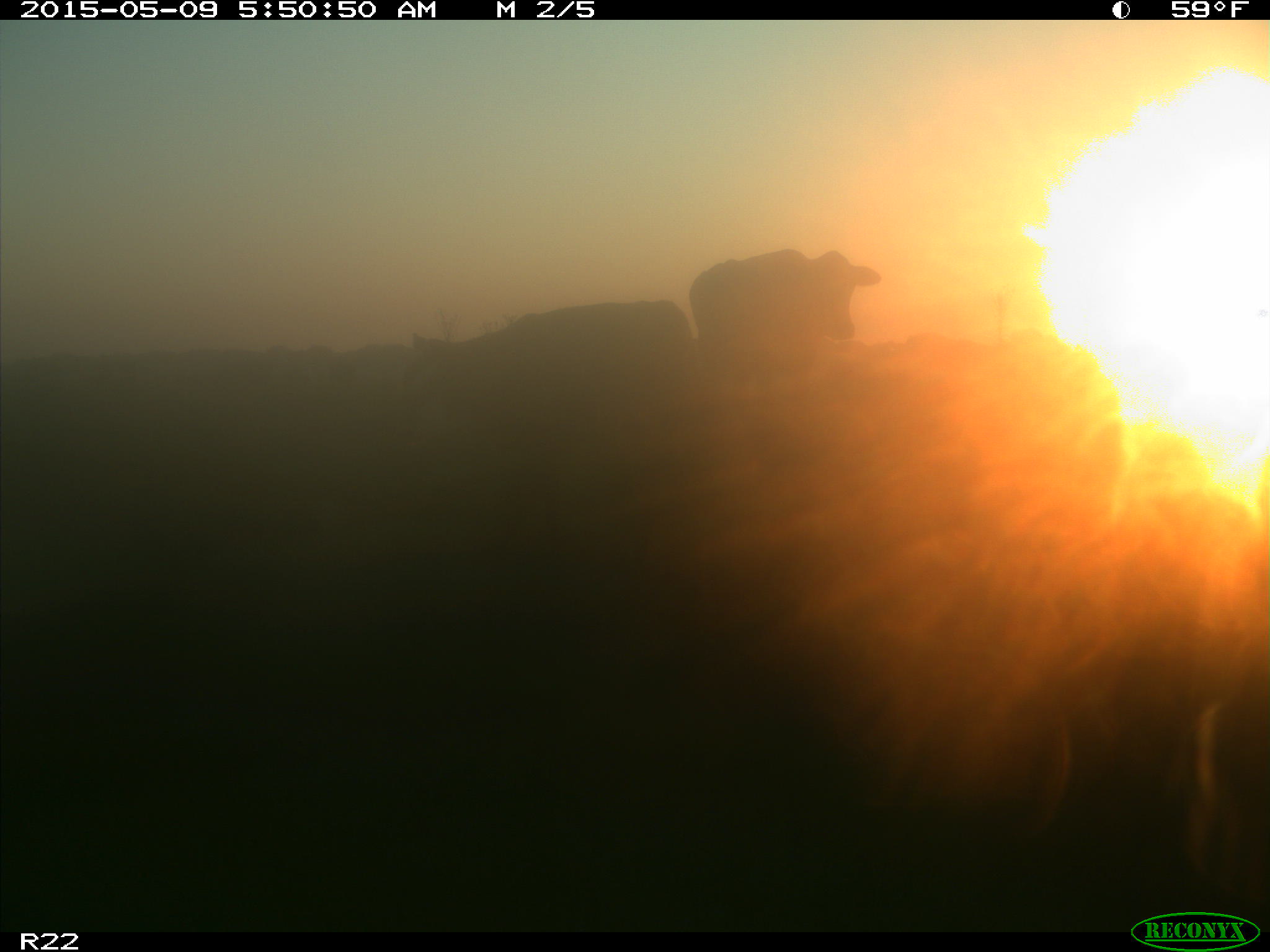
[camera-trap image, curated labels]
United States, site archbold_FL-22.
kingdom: Animalia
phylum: Chordata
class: Mammalia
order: Artiodactyla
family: Bovidae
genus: Bos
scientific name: Bos taurus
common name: domestic cow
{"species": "Bos taurus (domestic cow)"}